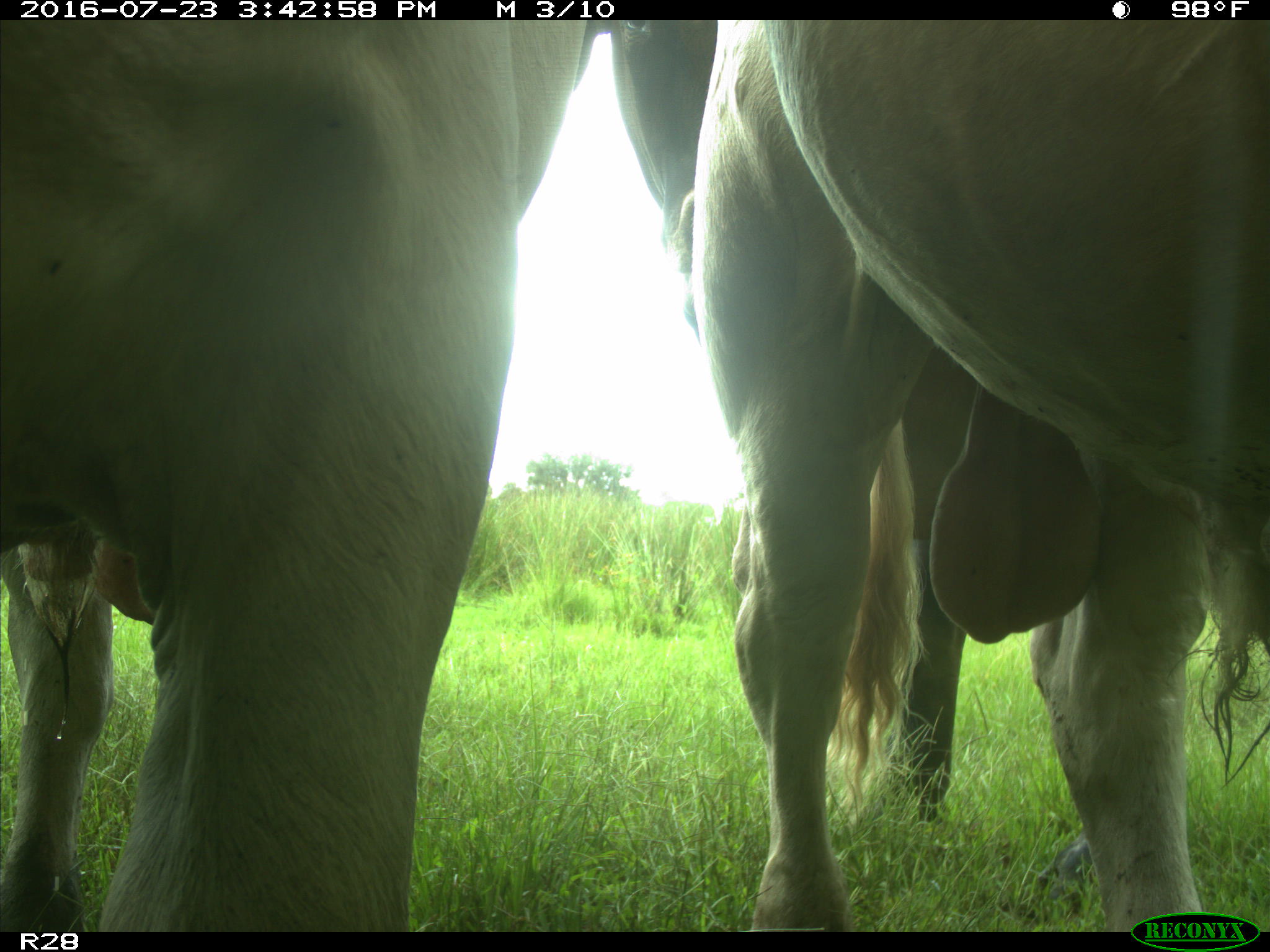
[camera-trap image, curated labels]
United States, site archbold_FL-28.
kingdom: Animalia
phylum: Chordata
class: Mammalia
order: Artiodactyla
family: Bovidae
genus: Bos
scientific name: Bos taurus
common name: domestic cow